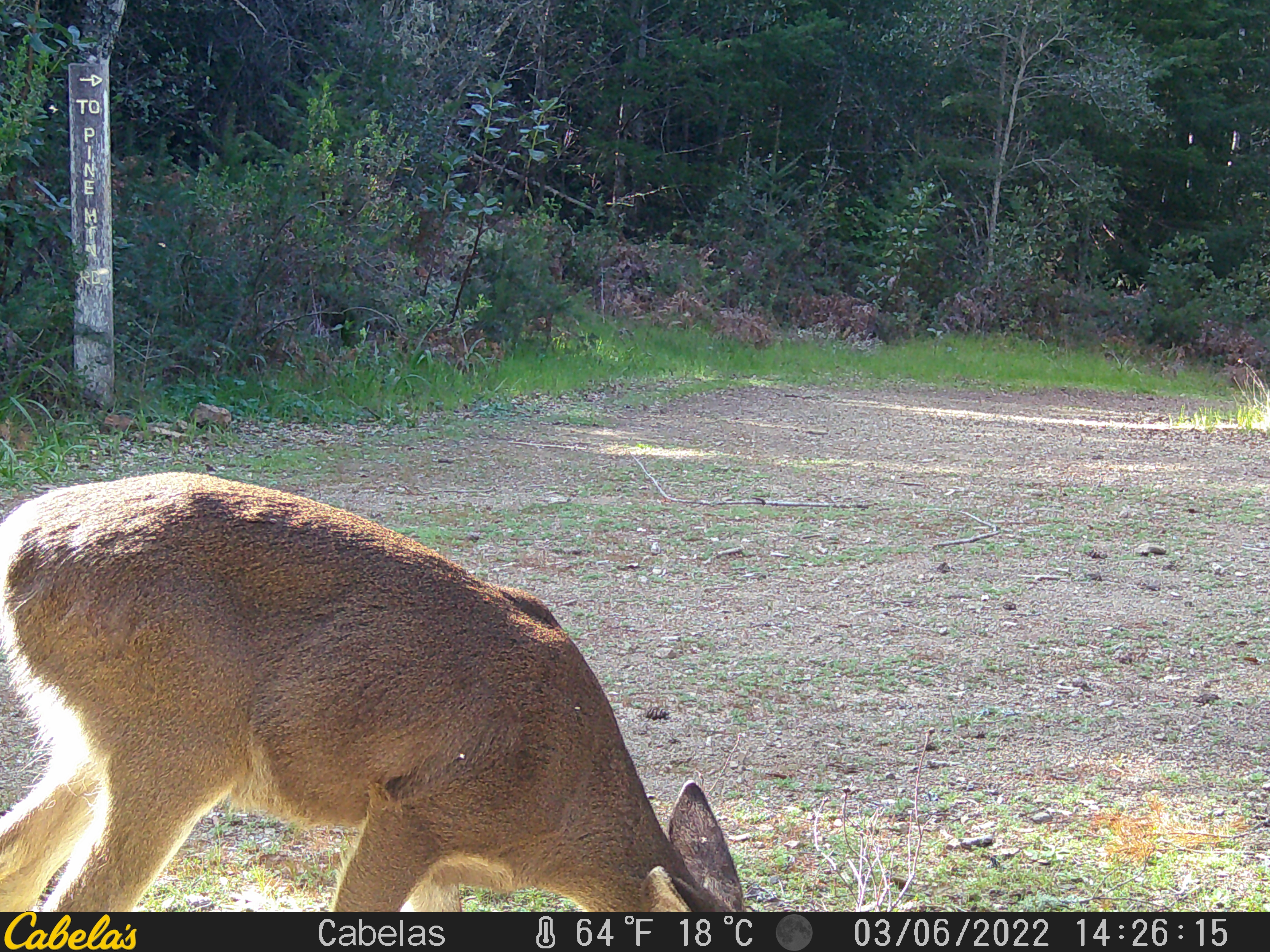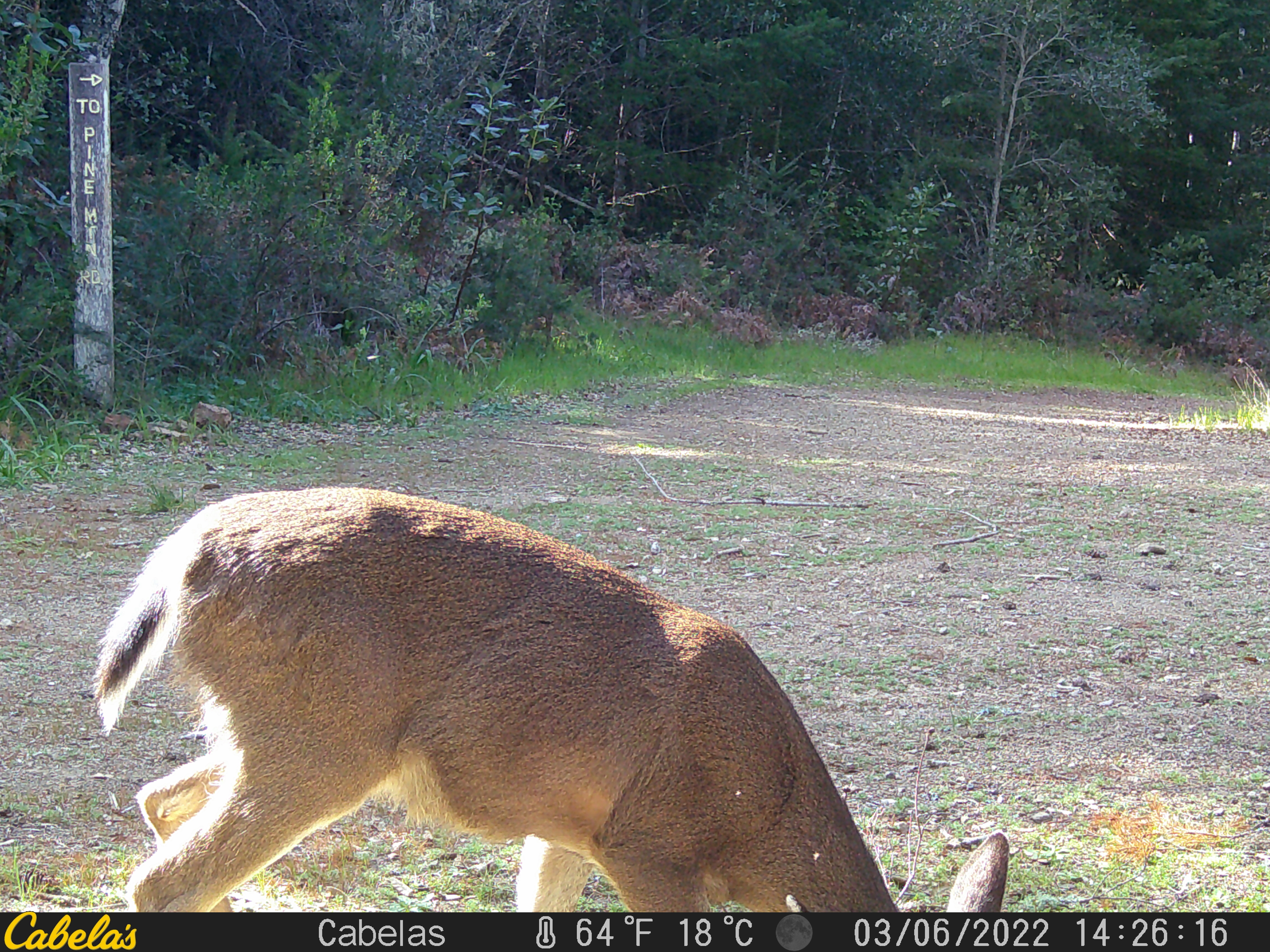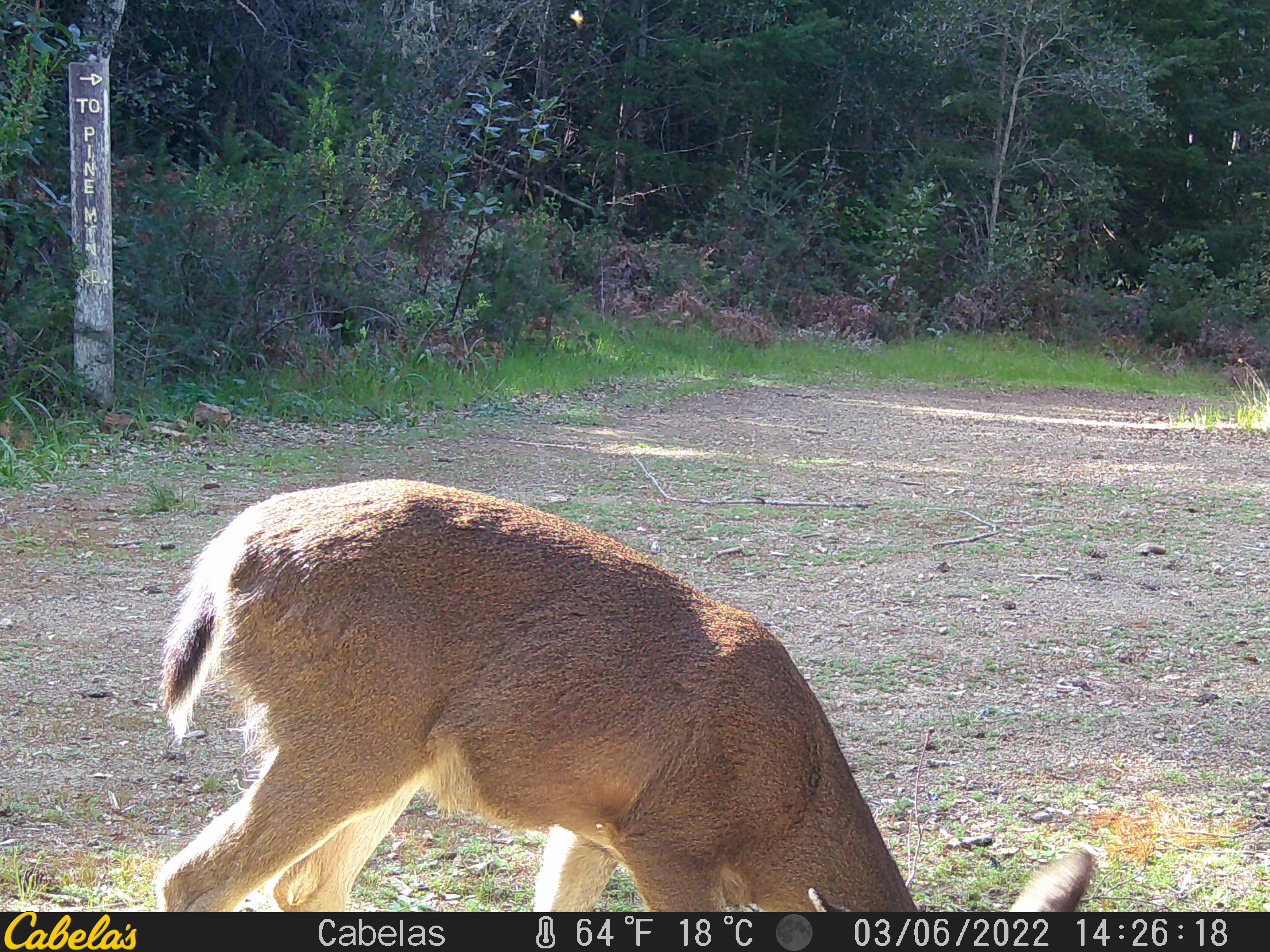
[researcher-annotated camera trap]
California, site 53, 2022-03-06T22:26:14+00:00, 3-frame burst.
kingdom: Animalia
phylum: Chordata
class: Mammalia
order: Artiodactyla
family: Cervidae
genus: Odocoileus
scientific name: Odocoileus hemionus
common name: mule deer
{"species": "mule deer (Odocoileus hemionus)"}